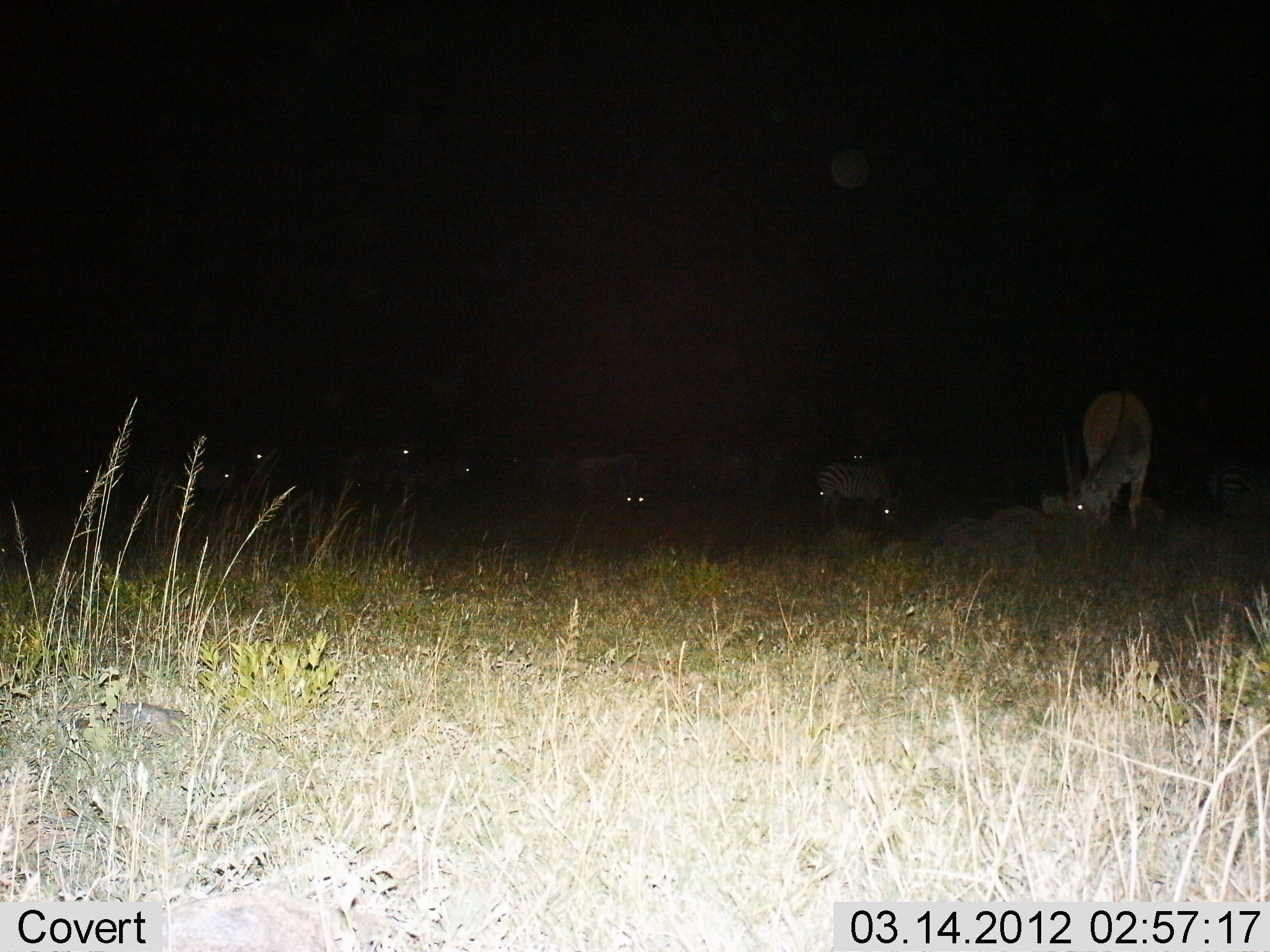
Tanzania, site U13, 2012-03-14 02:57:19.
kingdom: Animalia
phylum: Chordata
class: Mammalia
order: Artiodactyla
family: Bovidae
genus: Connochaetes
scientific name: Connochaetes taurinus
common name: blue wildebeest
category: wildebeest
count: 5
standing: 60%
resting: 20%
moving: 0%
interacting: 0%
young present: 0%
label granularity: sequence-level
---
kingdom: Animalia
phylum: Chordata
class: Mammalia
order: Perissodactyla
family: Equidae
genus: Equus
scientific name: Equus quagga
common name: plains zebra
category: zebra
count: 5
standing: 47%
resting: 0%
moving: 6%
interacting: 0%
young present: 0%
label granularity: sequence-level